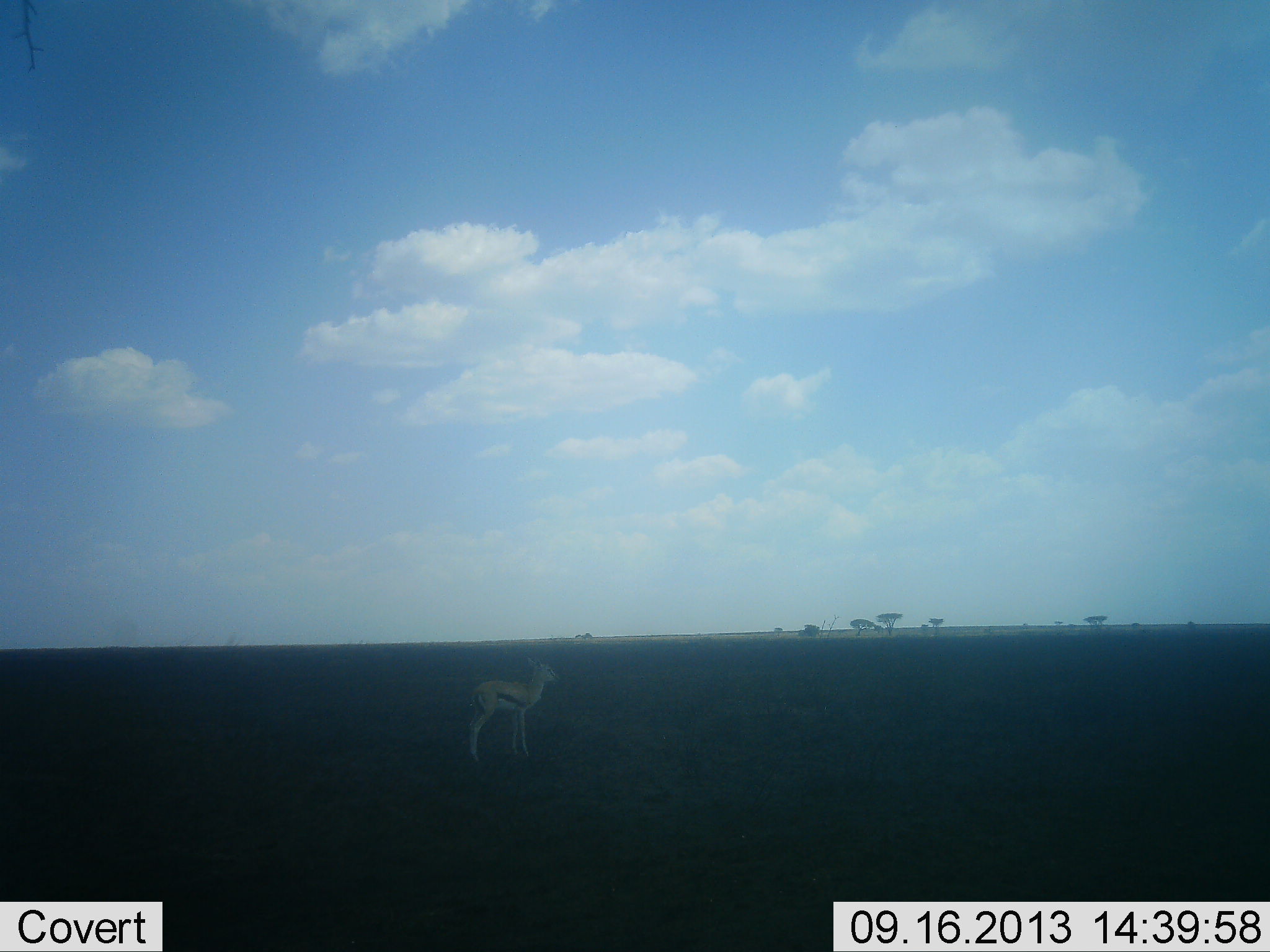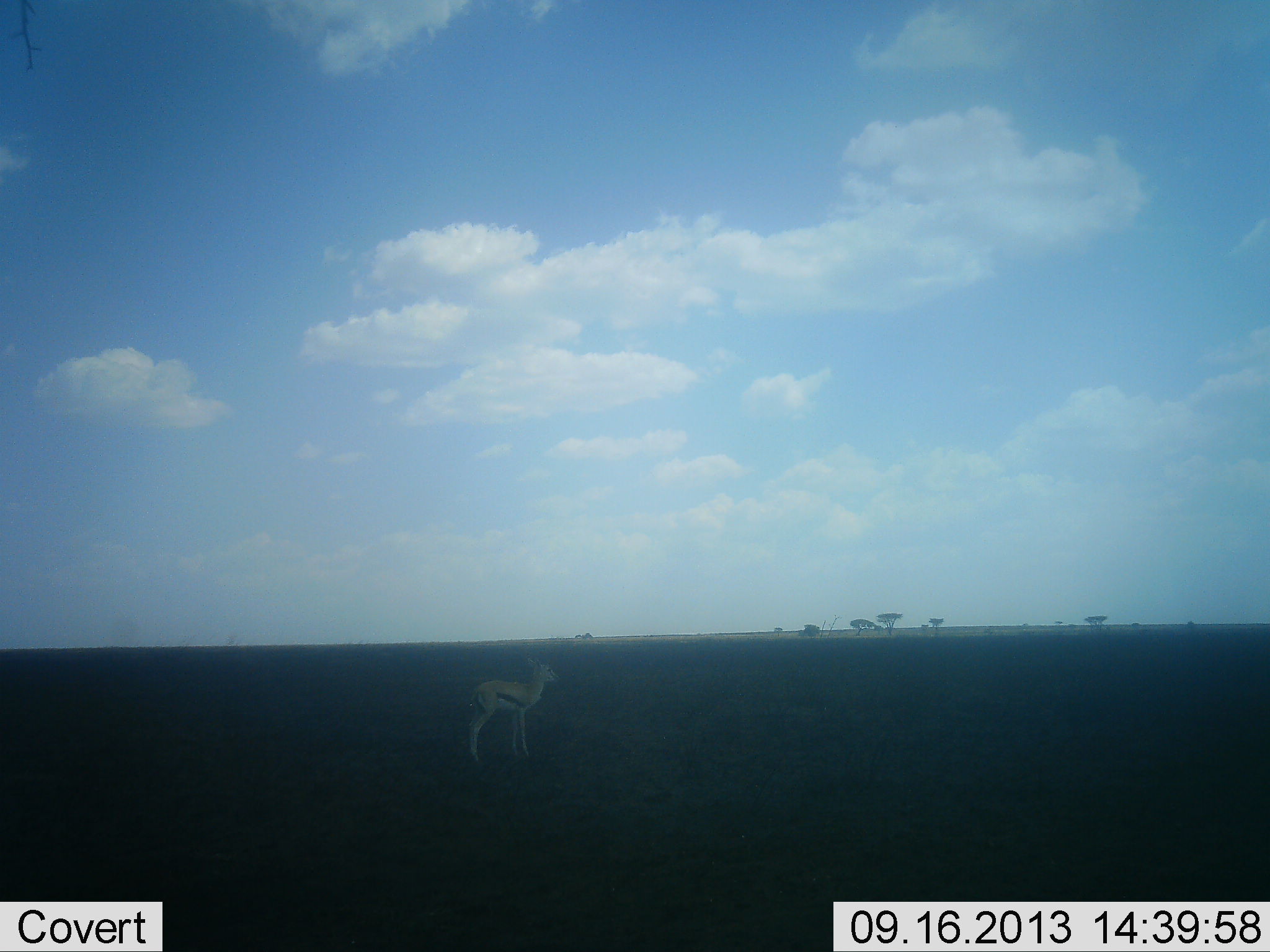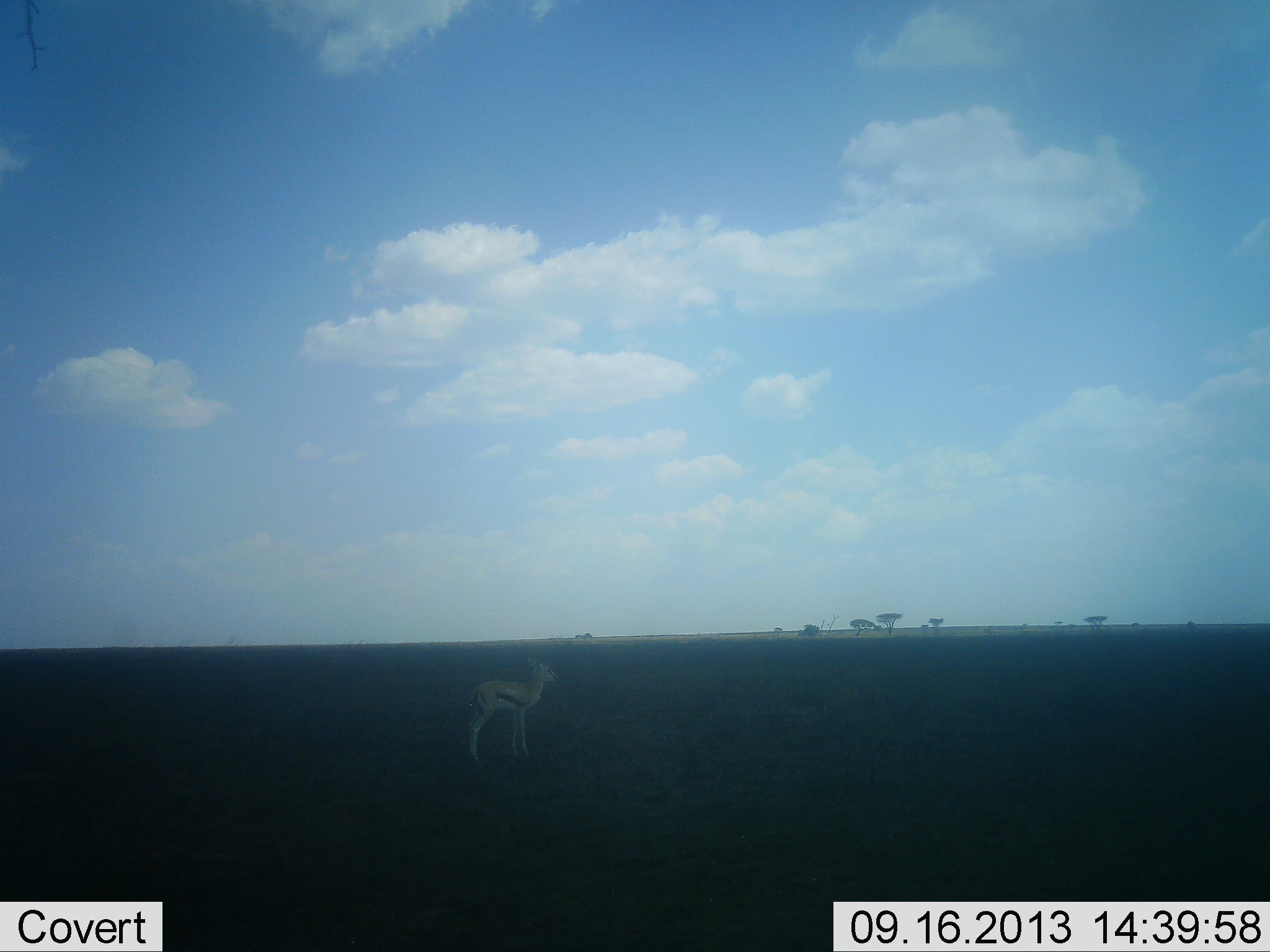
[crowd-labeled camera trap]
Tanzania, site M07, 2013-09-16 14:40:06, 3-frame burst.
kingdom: Animalia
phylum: Chordata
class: Mammalia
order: Artiodactyla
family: Bovidae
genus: Eudorcas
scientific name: Eudorcas thomsonii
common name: thomson's gazelle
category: gazellethomsons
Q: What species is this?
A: Gazellethomsons (thomson's gazelle) (Eudorcas thomsonii).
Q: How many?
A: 1.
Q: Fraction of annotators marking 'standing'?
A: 100%.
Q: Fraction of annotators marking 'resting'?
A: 0%.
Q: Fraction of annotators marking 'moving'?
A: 0%.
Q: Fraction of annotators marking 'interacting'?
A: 0%.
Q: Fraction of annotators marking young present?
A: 7%.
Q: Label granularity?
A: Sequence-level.